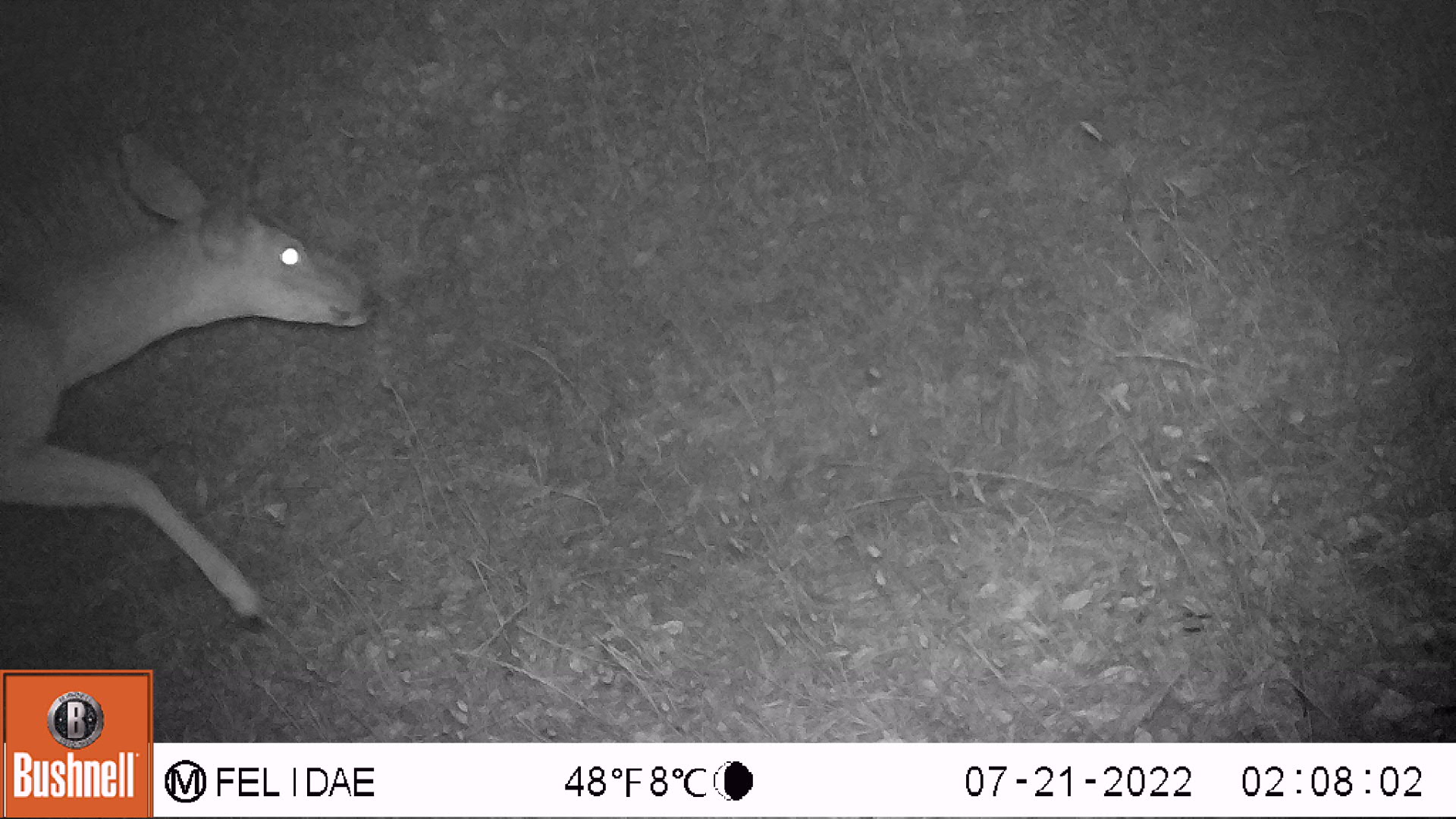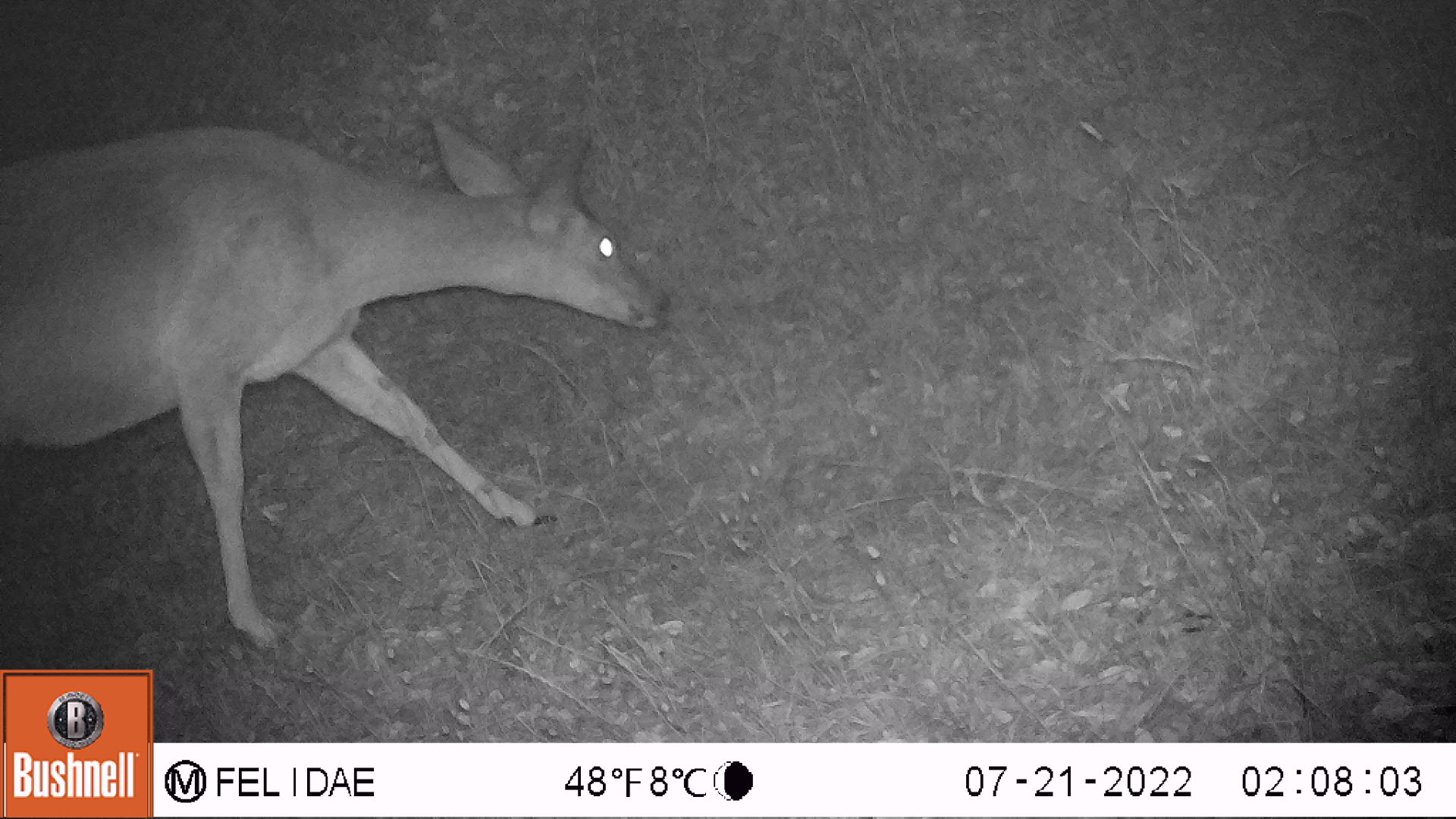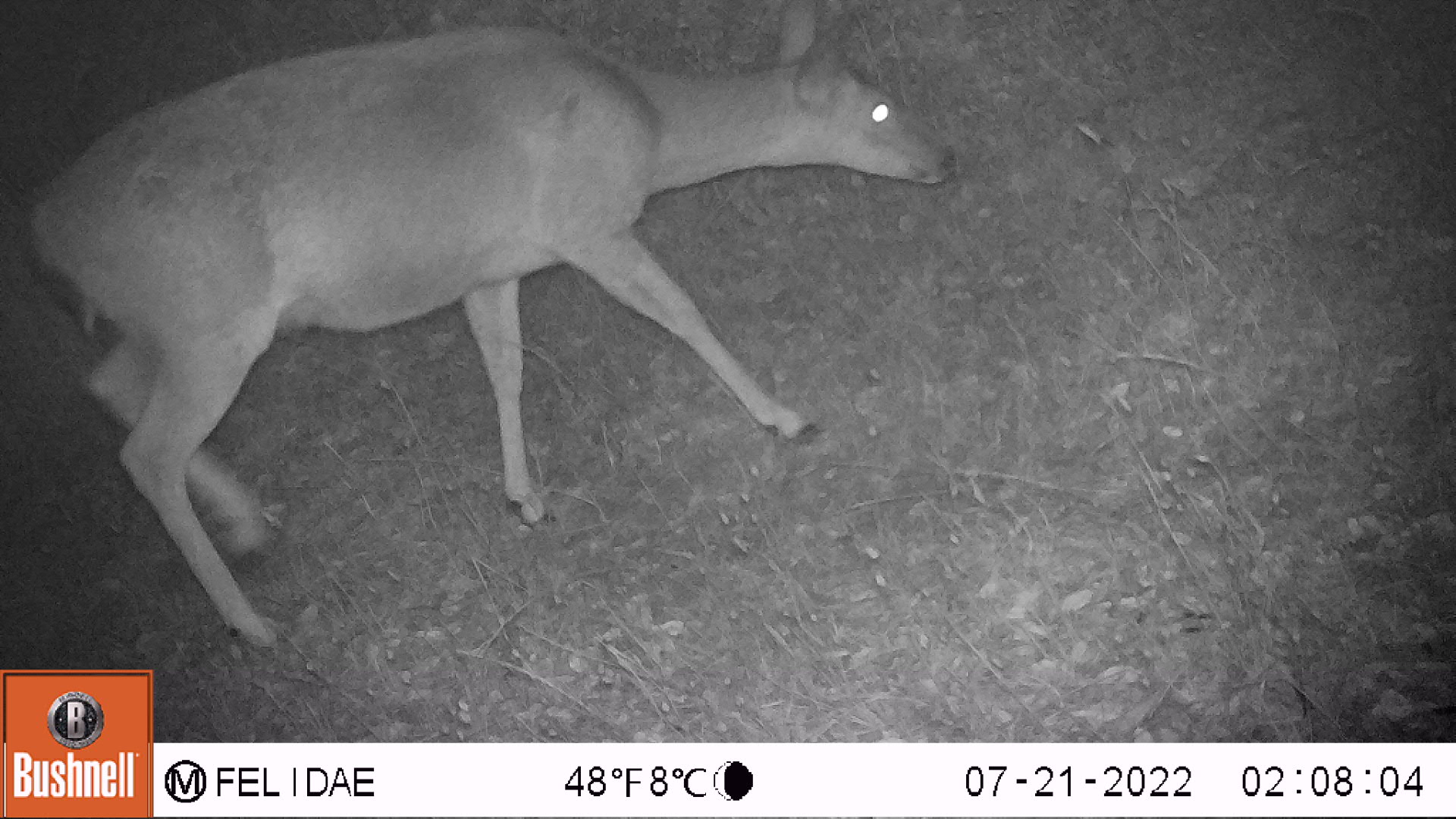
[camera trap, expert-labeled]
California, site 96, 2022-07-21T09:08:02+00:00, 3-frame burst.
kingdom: Animalia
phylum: Chordata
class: Mammalia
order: Artiodactyla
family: Cervidae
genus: Odocoileus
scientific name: Odocoileus hemionus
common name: mule deer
Mule deer (Odocoileus hemionus).